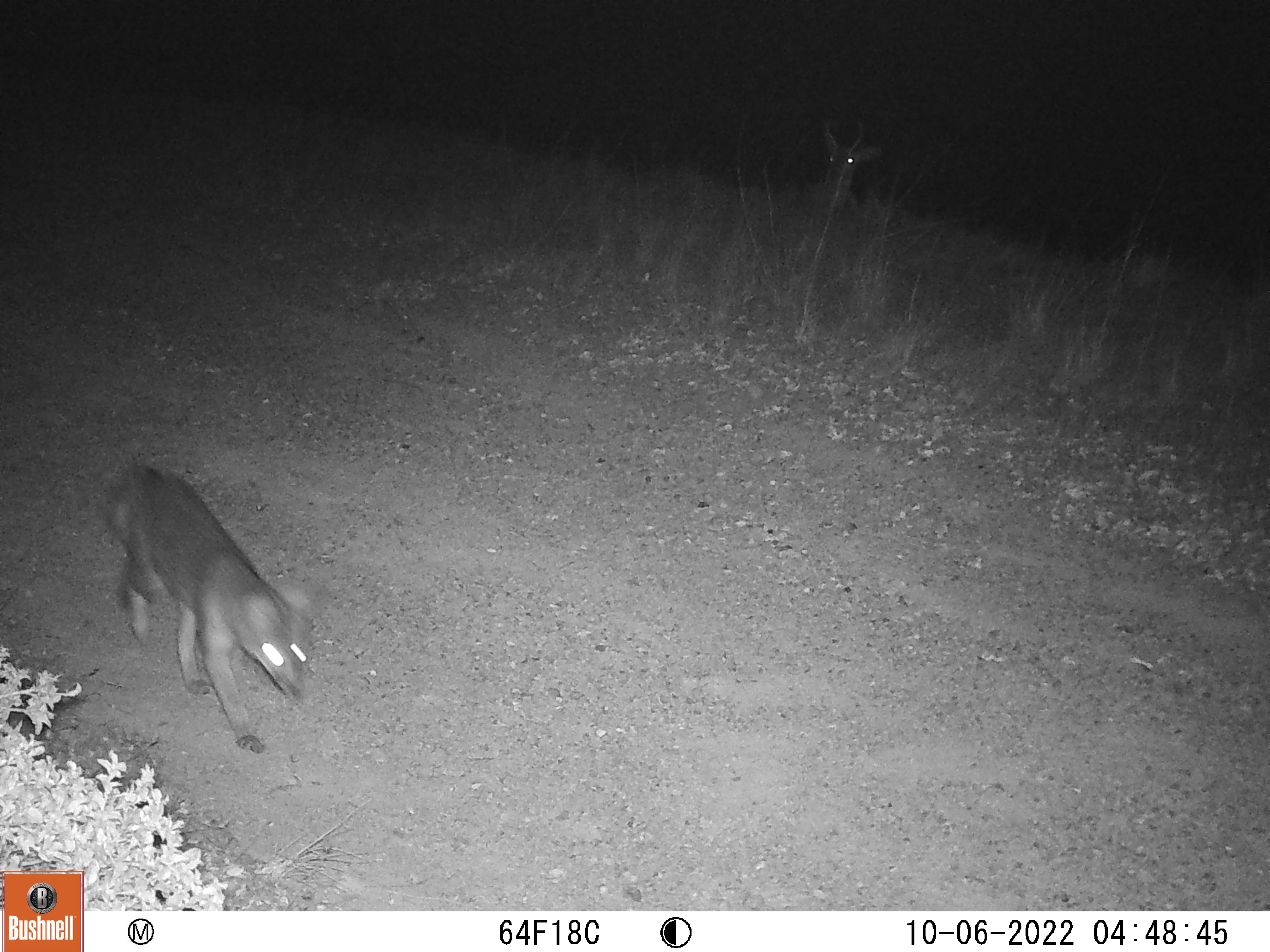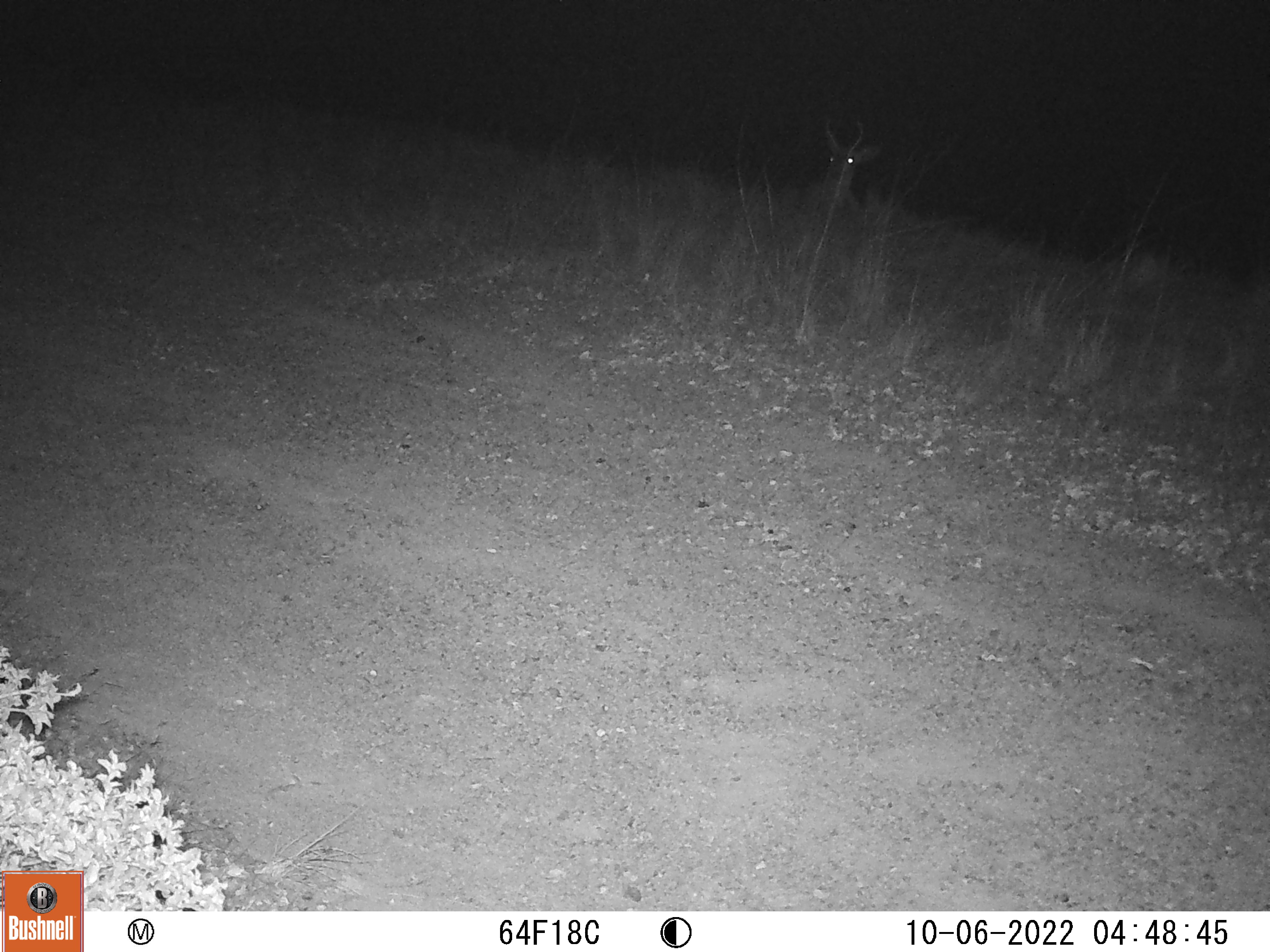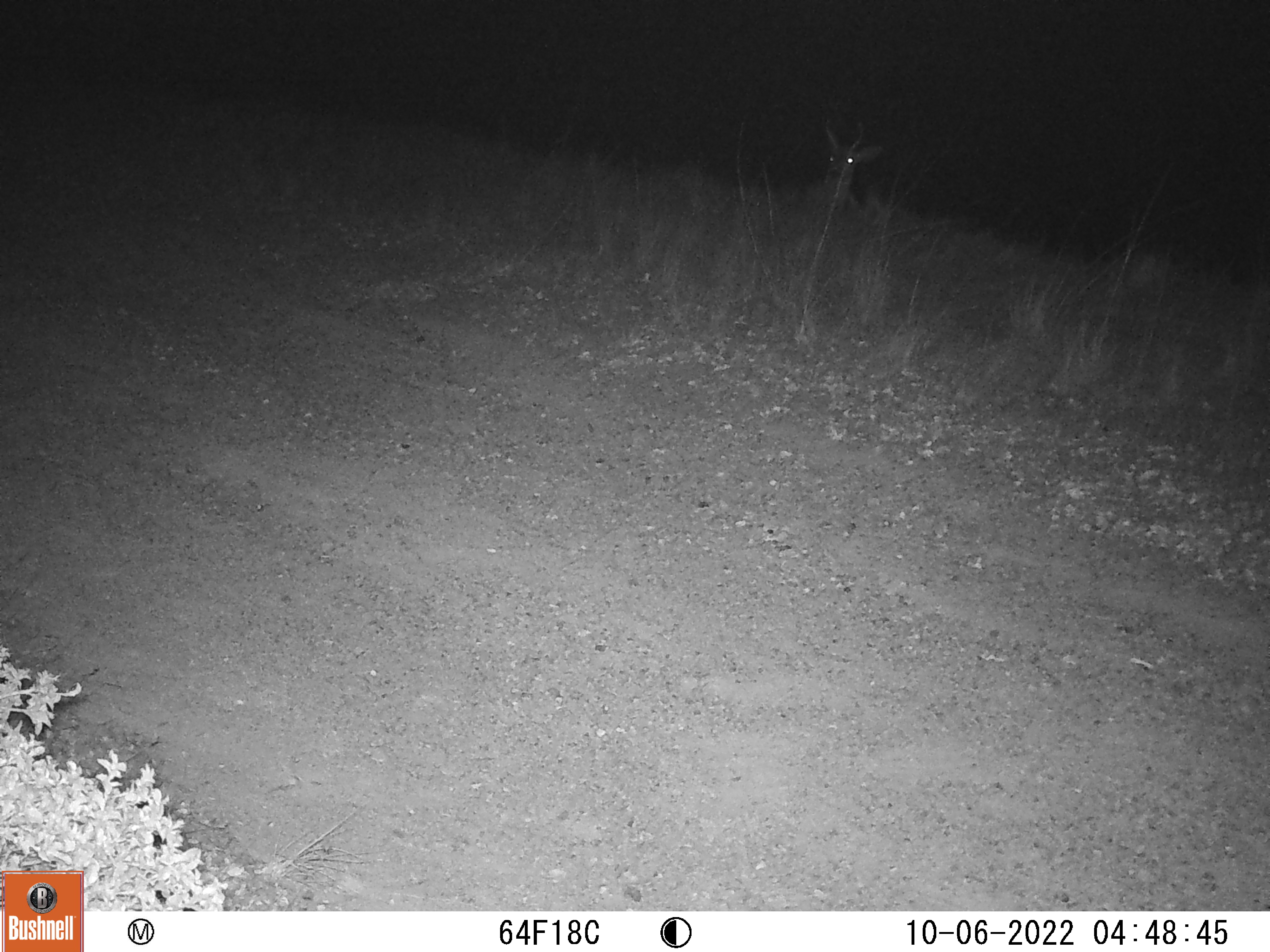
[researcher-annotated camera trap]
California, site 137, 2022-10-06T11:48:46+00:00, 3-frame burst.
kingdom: Animalia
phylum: Chordata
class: Mammalia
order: Artiodactyla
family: Cervidae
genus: Odocoileus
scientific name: Odocoileus hemionus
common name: mule deer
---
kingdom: Animalia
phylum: Chordata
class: Mammalia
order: Carnivora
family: Canidae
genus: Urocyon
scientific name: Urocyon cinereoargenteus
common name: gray fox